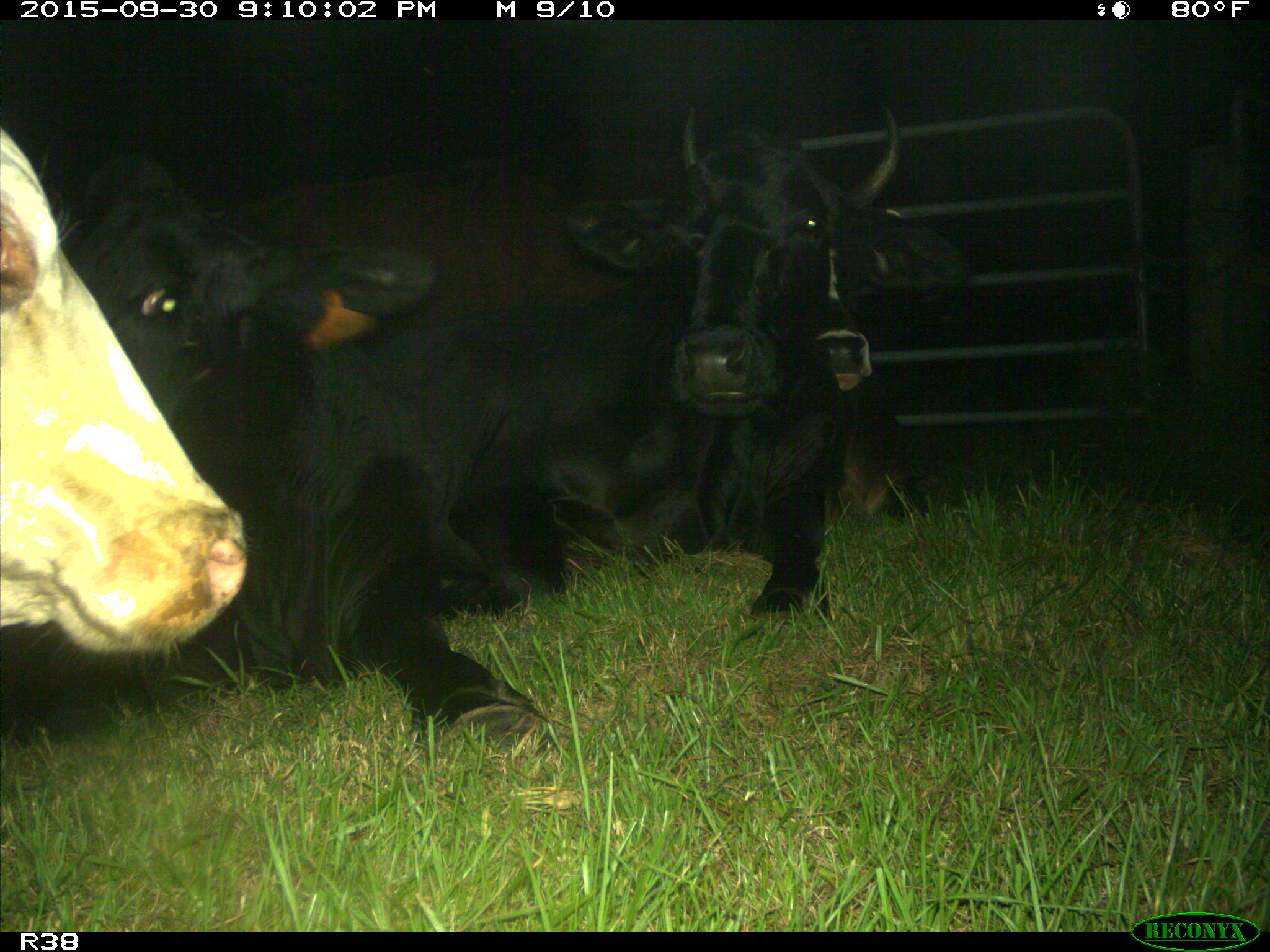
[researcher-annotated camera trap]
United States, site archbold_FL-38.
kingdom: Animalia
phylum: Chordata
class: Mammalia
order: Artiodactyla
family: Bovidae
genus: Bos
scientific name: Bos taurus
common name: domestic cow